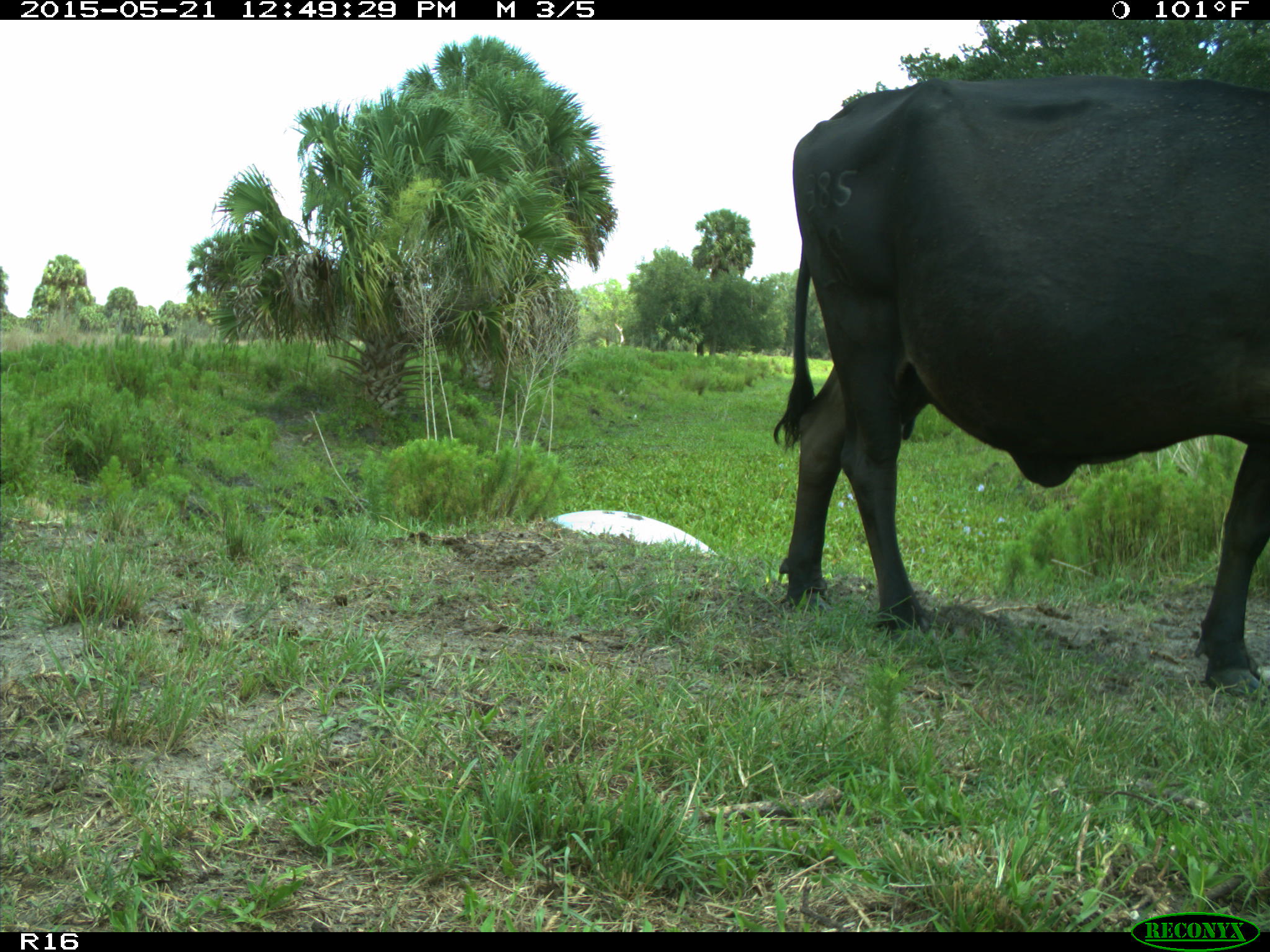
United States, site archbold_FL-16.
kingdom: Animalia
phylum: Chordata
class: Mammalia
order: Artiodactyla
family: Bovidae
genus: Bos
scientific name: Bos taurus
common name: domestic cow